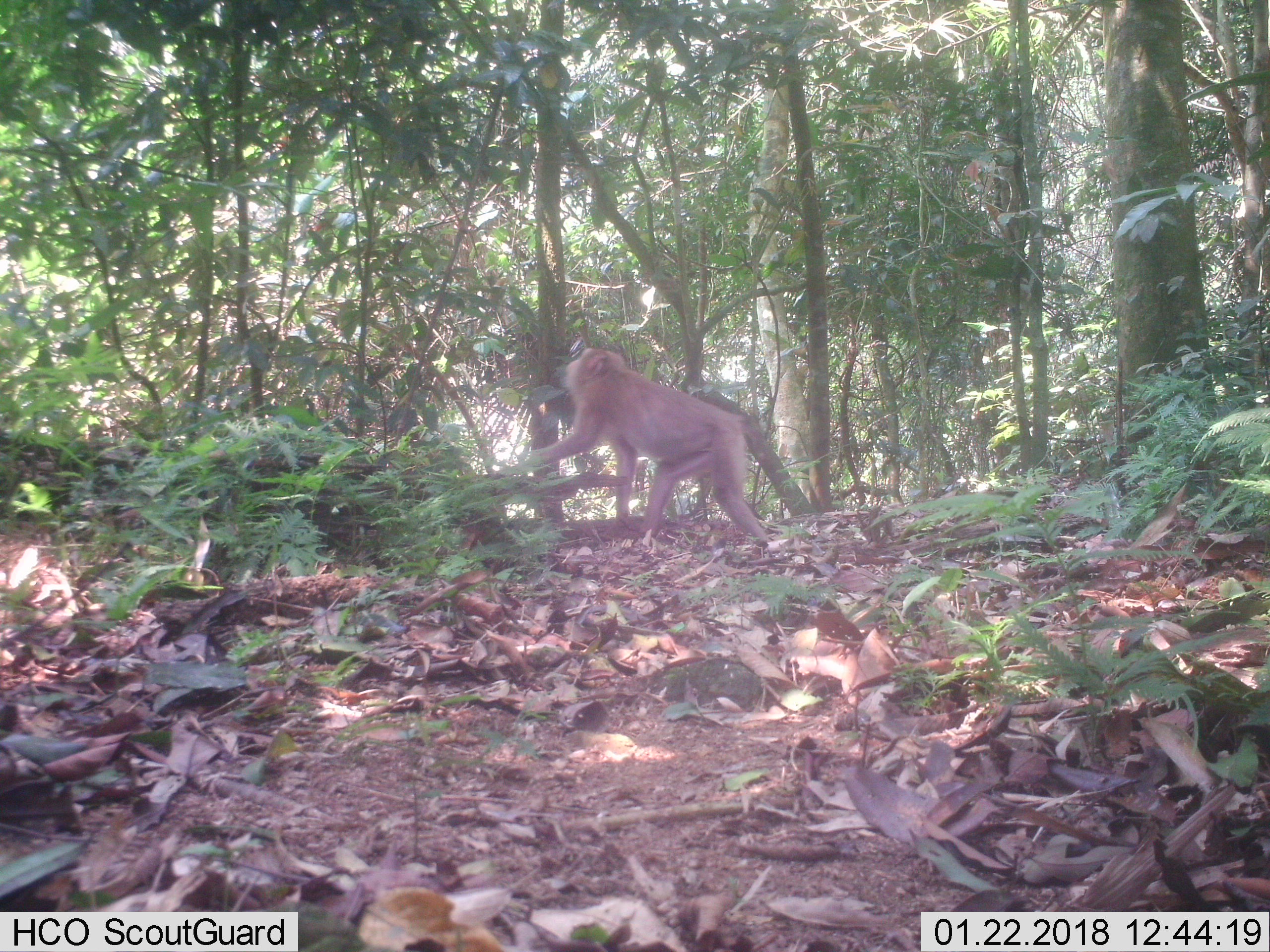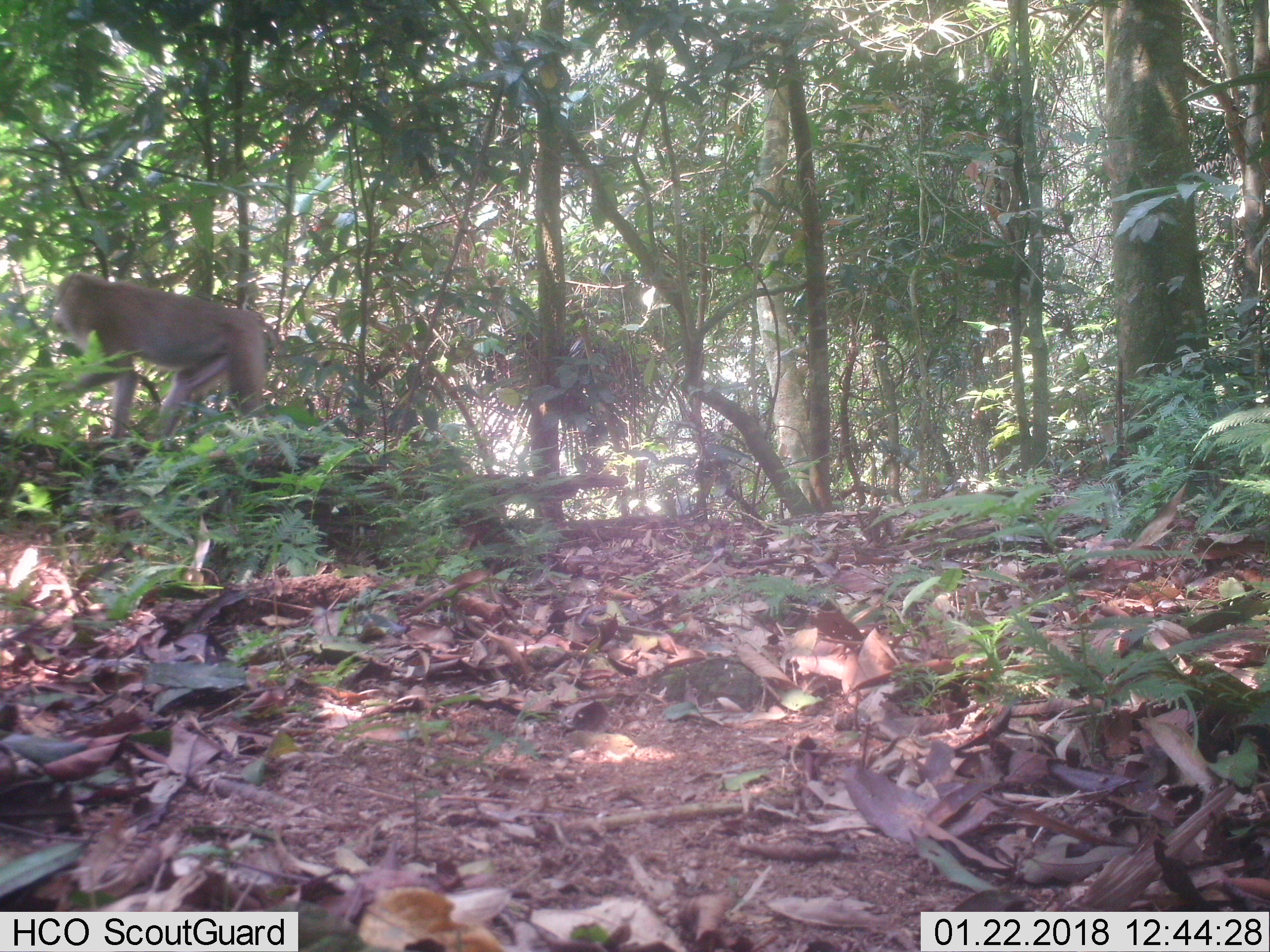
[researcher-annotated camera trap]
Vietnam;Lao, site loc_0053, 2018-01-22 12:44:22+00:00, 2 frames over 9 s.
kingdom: Animalia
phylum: Chordata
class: Mammalia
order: Primates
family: Cercopithecidae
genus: Macaca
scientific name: Macaca nemestrina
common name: pig-tailed macaque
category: pig tailed macaque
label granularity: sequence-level